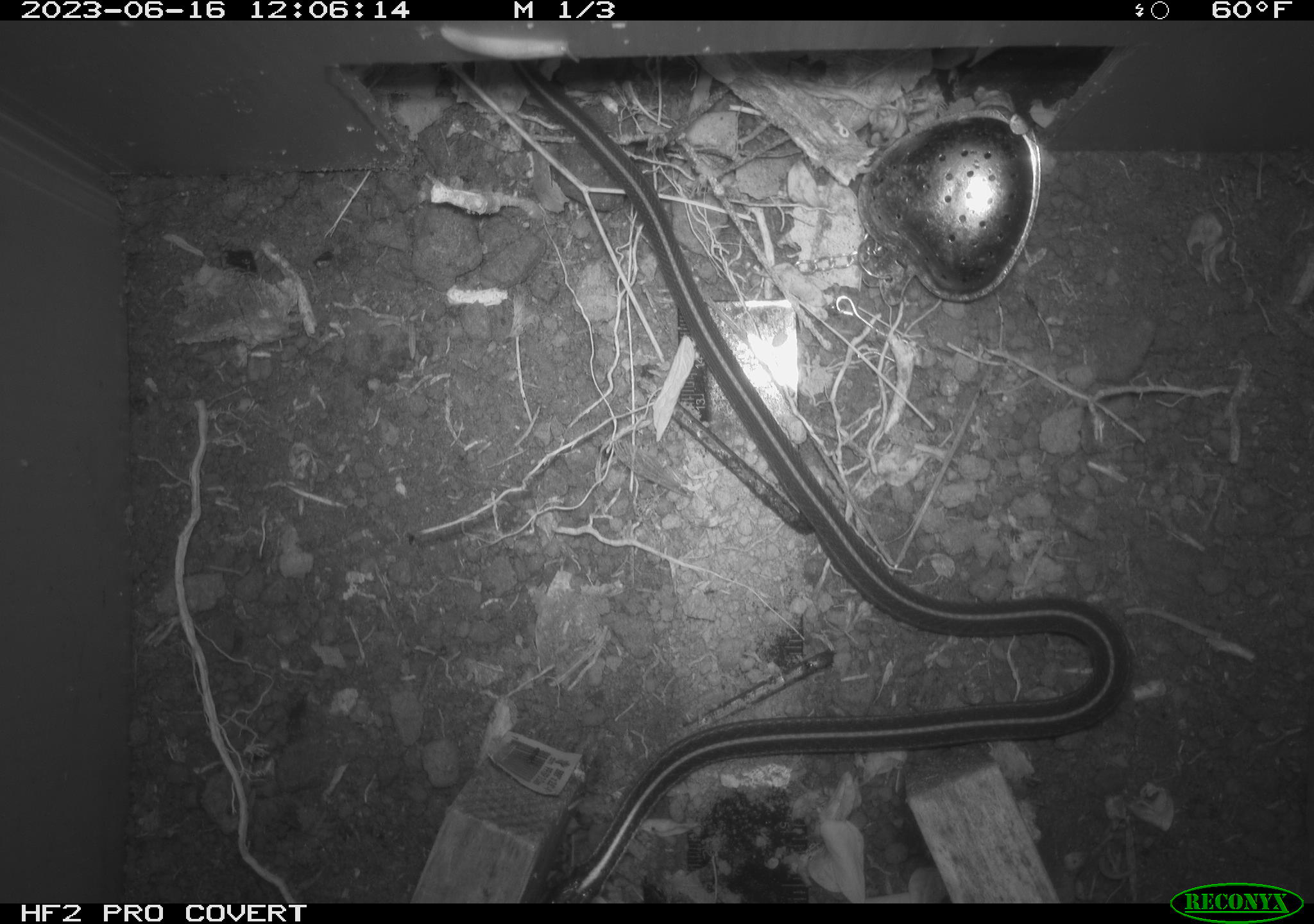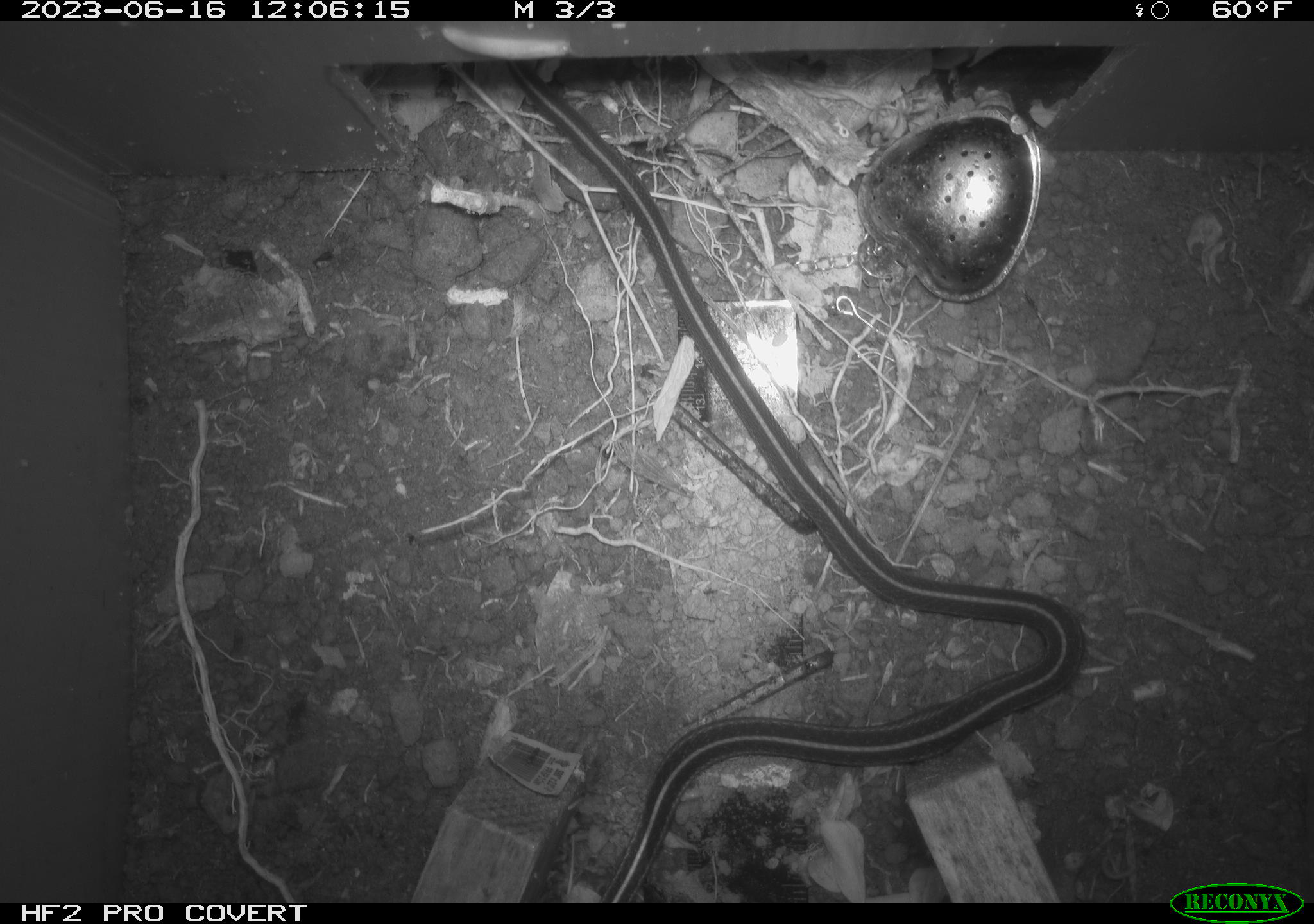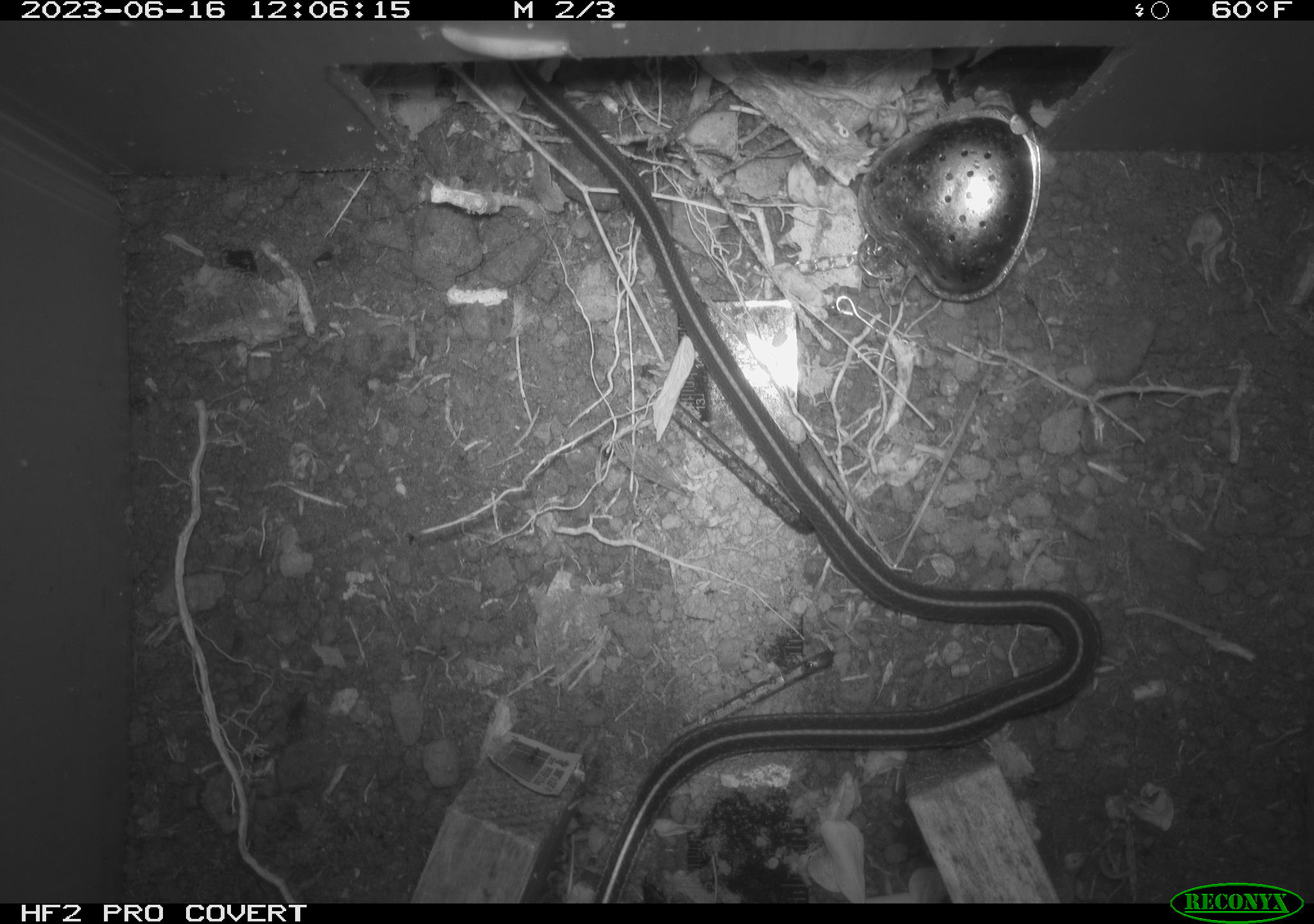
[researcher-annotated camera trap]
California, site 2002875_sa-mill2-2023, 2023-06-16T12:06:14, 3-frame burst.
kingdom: Animalia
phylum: Chordata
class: Reptilia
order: Squamata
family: Colubridae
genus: Thamnophis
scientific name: Thamnophis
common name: american gartersnakes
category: thamnophis species